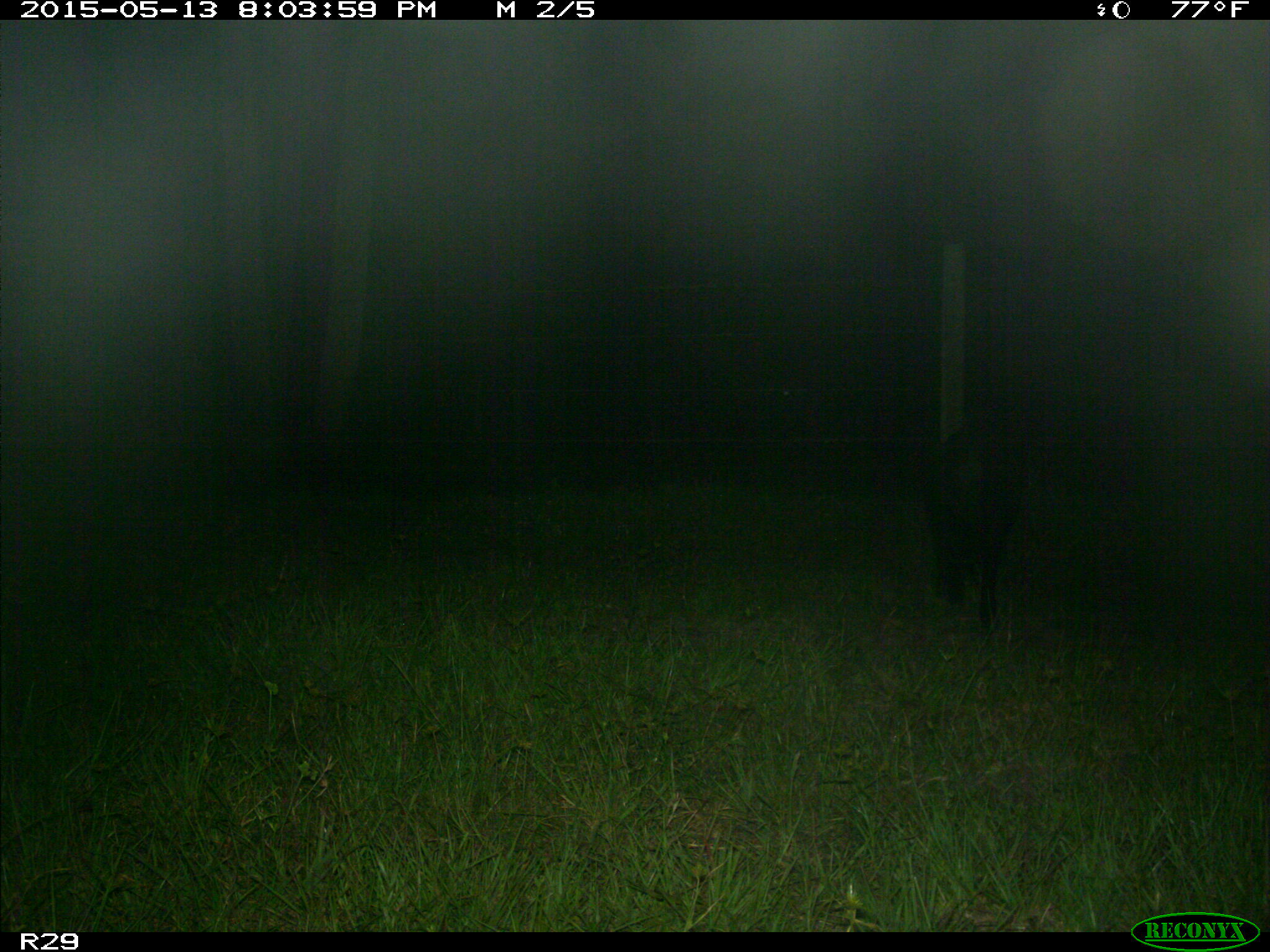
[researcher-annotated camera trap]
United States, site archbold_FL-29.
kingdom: Animalia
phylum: Chordata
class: Mammalia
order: Artiodactyla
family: Suidae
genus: Sus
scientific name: Sus scrofa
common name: wild boar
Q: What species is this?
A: Sus scrofa (wild boar).